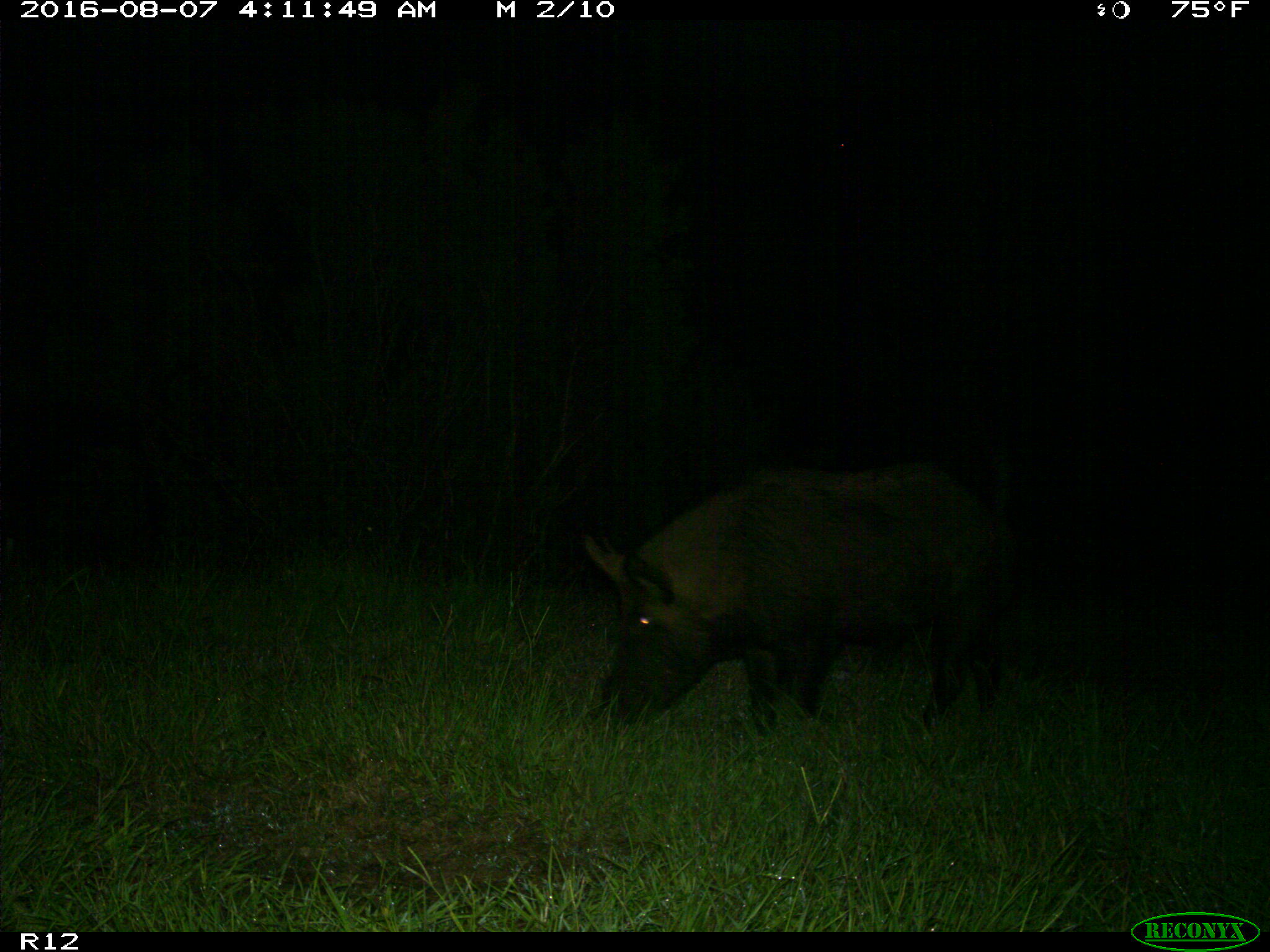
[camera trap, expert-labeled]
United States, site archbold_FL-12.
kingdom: Animalia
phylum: Chordata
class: Mammalia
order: Artiodactyla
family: Suidae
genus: Sus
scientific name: Sus scrofa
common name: wild boar